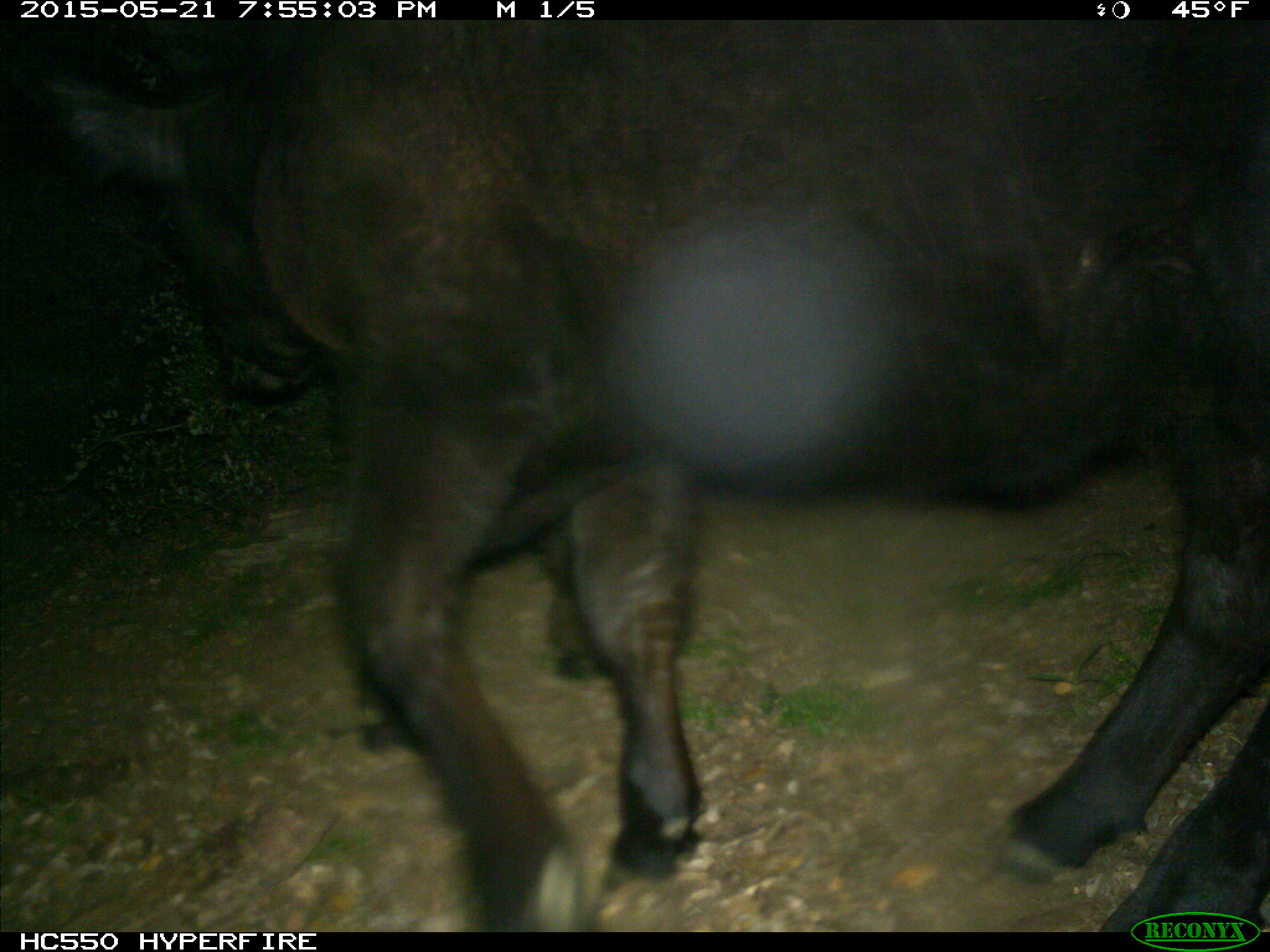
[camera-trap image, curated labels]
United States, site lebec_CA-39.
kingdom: Animalia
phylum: Chordata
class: Mammalia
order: Artiodactyla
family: Bovidae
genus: Bos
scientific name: Bos taurus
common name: domestic cow